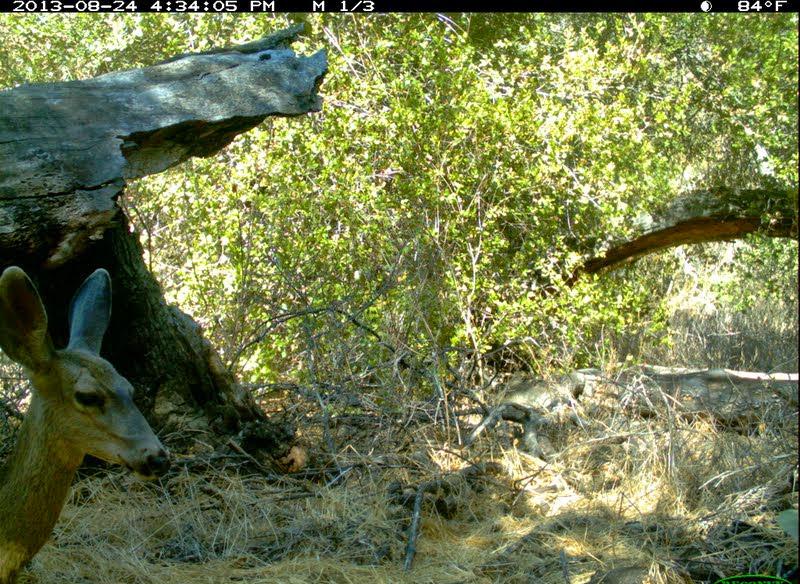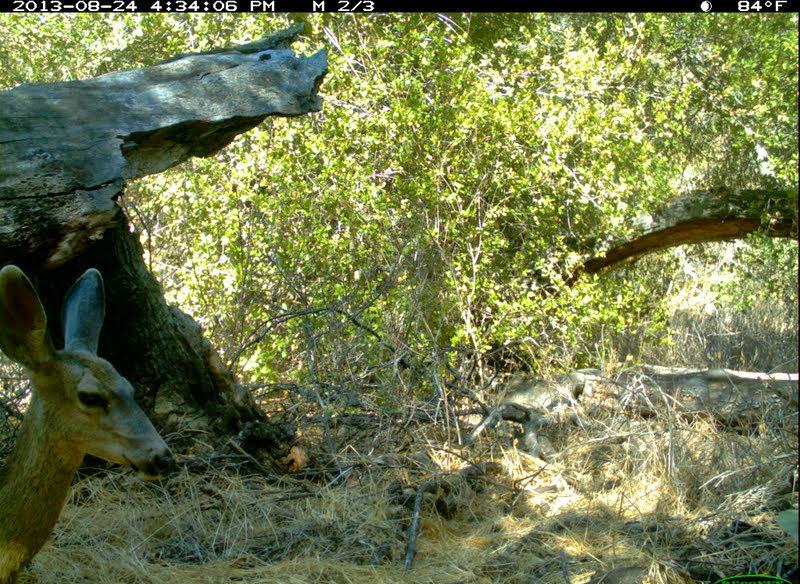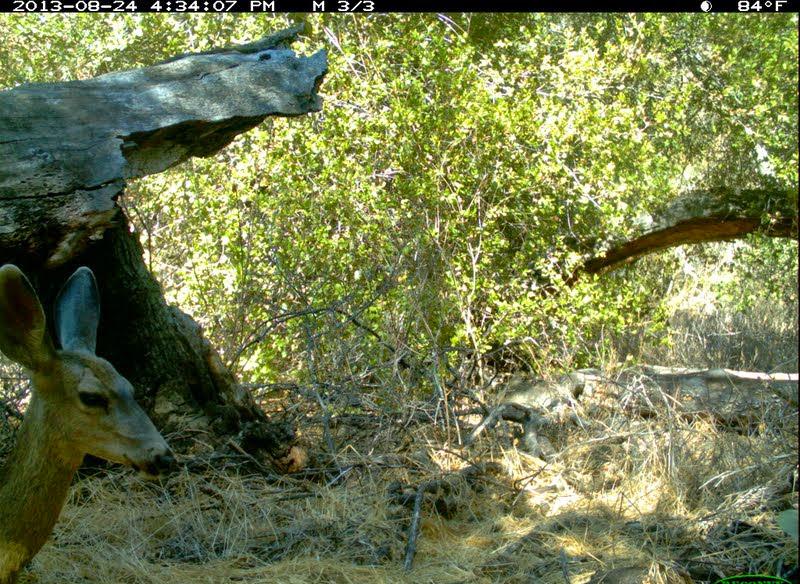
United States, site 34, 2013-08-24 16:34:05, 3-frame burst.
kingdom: Animalia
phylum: Chordata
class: Mammalia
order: Artiodactyla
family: Cervidae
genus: Odocoileus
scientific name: Odocoileus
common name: deer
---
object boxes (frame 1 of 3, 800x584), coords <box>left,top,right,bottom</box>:
deer: <box>0,264,173,583</box>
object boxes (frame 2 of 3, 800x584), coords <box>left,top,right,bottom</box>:
deer: <box>0,262,180,582</box>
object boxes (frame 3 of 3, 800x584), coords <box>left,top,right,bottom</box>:
deer: <box>0,262,179,583</box>